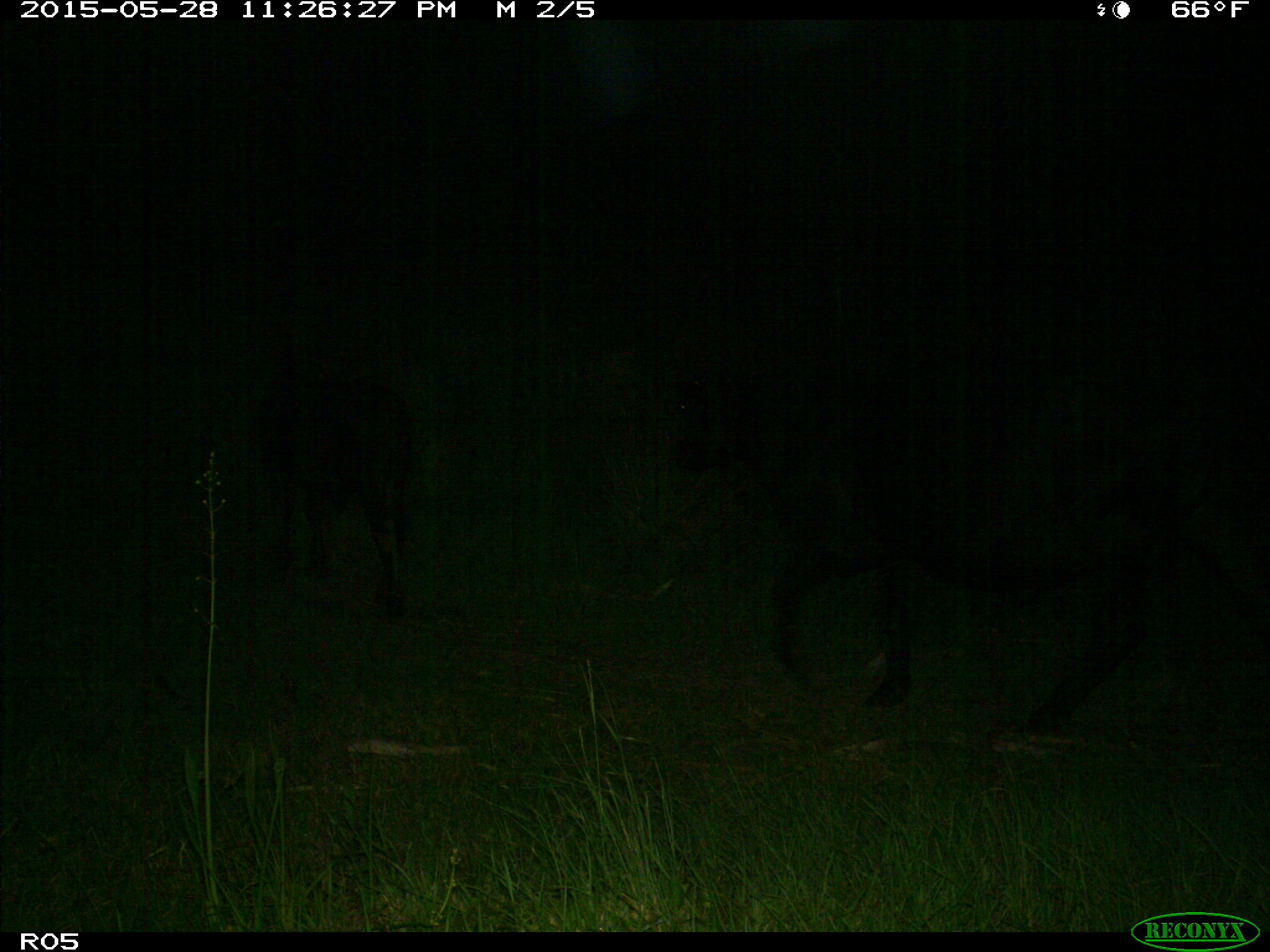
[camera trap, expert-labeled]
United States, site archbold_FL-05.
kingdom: Animalia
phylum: Chordata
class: Mammalia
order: Artiodactyla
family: Bovidae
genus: Bos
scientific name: Bos taurus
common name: domestic cow